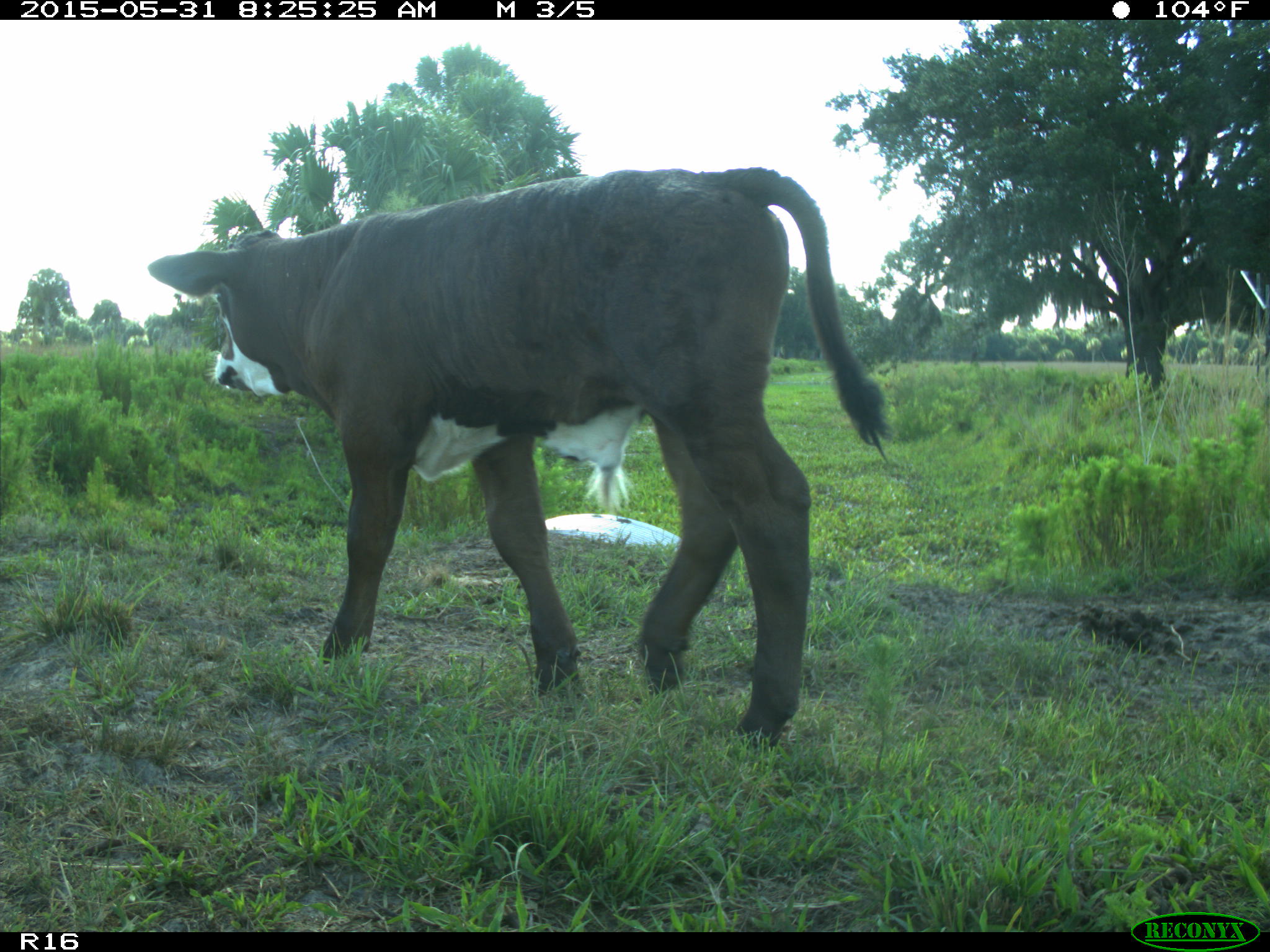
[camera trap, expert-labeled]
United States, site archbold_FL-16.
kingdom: Animalia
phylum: Chordata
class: Mammalia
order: Artiodactyla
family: Bovidae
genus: Bos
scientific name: Bos taurus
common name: domestic cow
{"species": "Bos taurus (domestic cow)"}